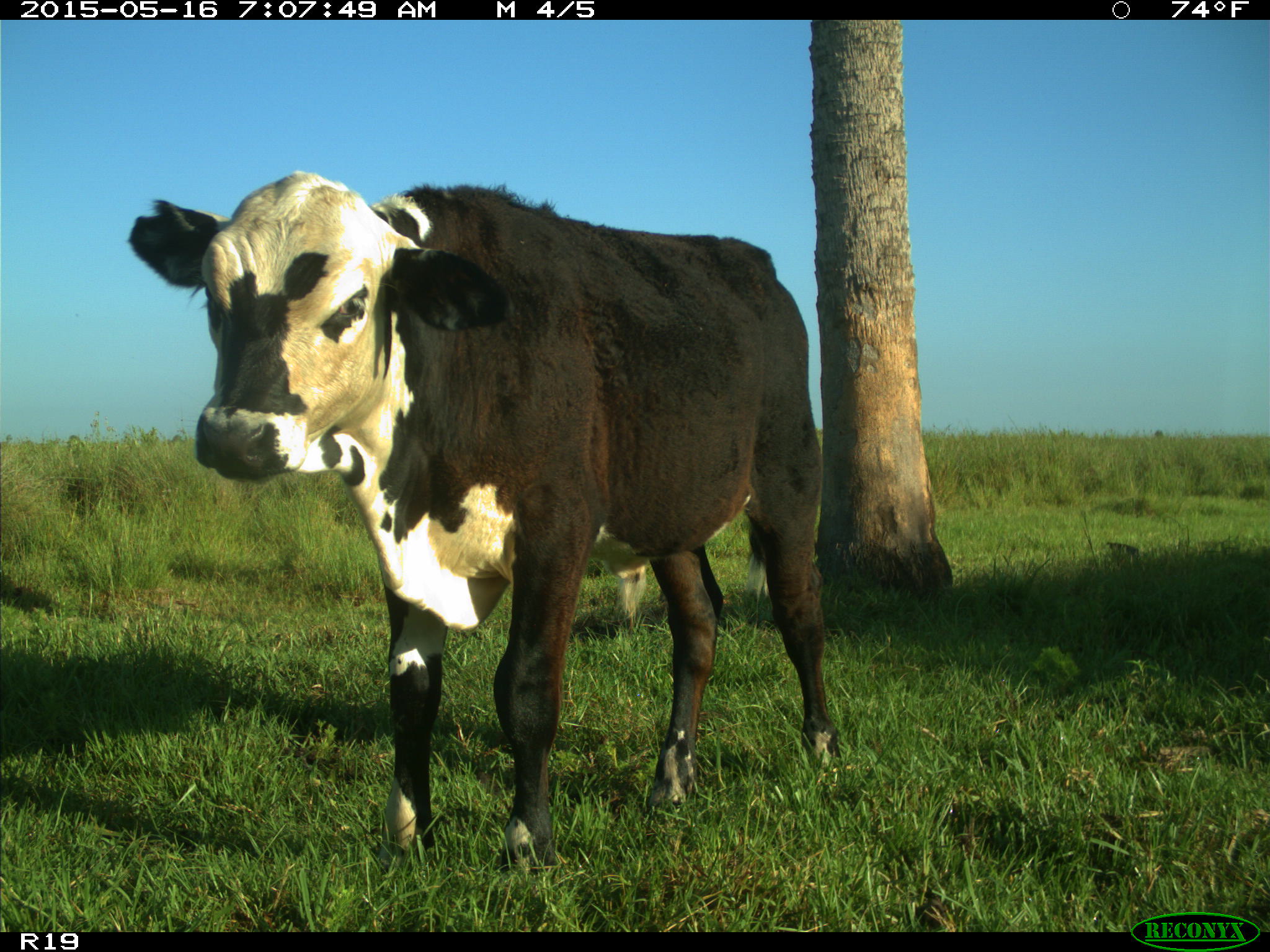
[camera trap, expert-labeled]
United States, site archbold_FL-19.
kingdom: Animalia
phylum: Chordata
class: Mammalia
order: Artiodactyla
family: Bovidae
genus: Bos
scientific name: Bos taurus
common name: domestic cow